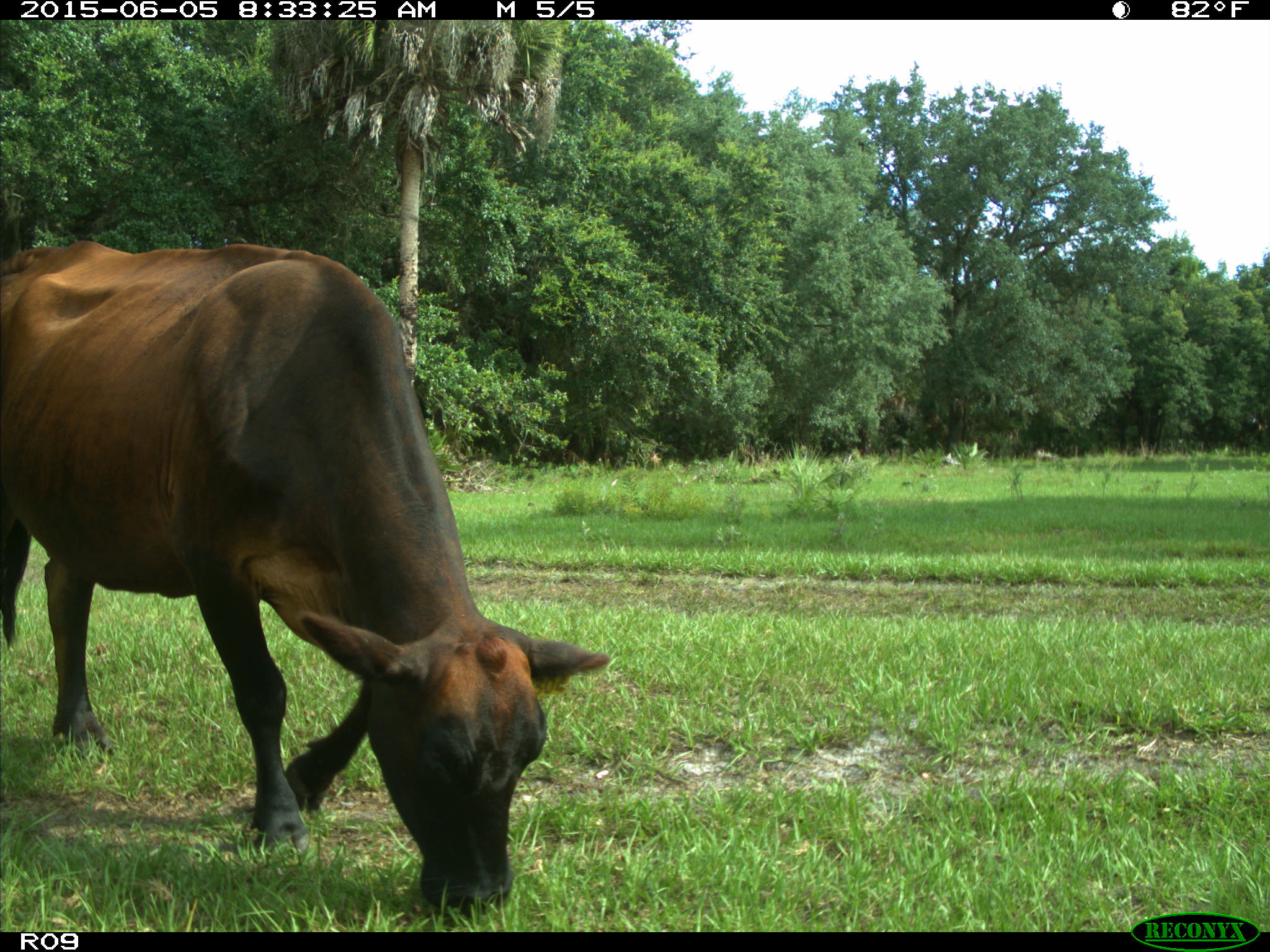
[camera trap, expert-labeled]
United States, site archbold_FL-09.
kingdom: Animalia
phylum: Chordata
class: Mammalia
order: Artiodactyla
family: Bovidae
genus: Bos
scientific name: Bos taurus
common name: domestic cow